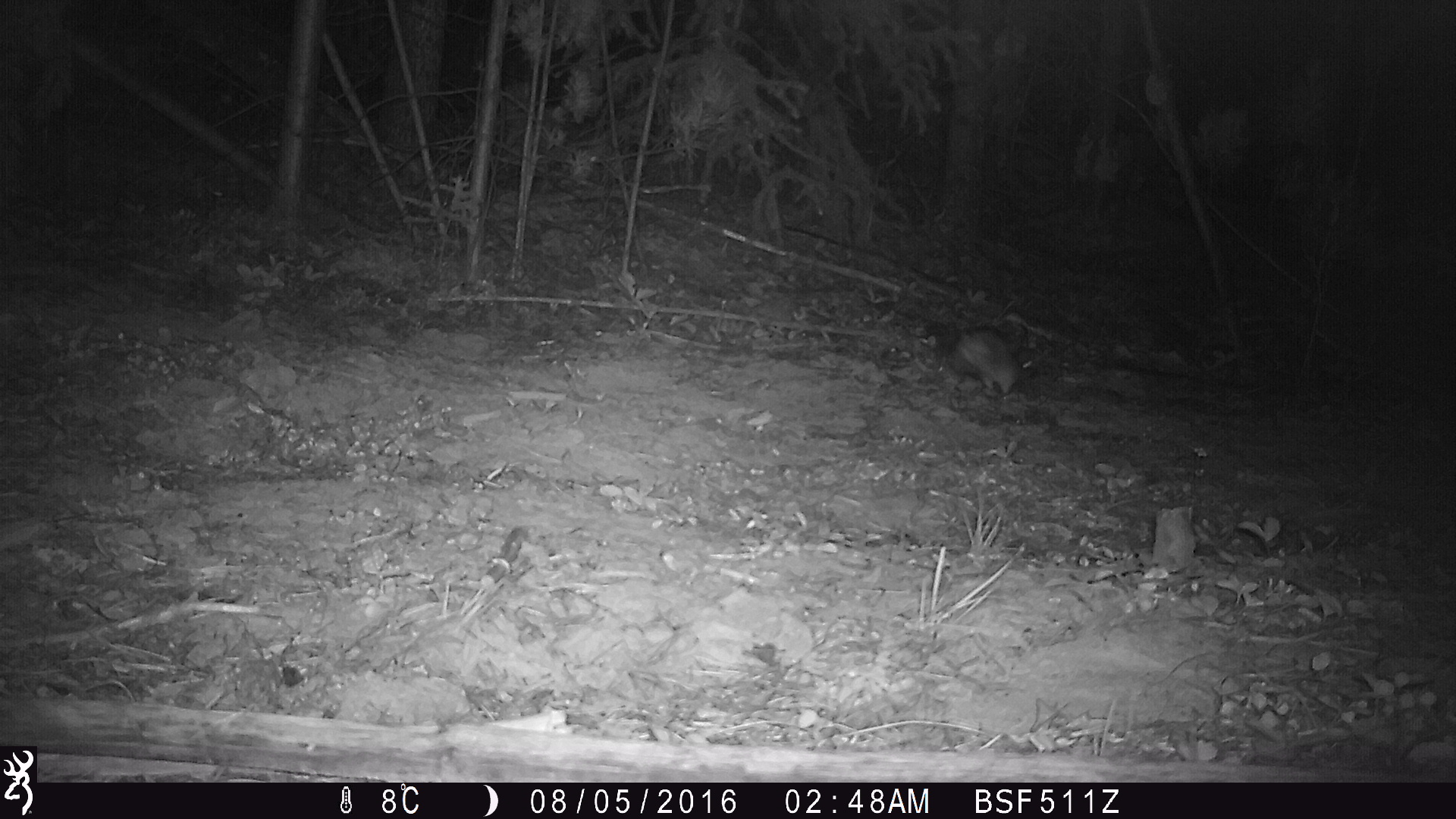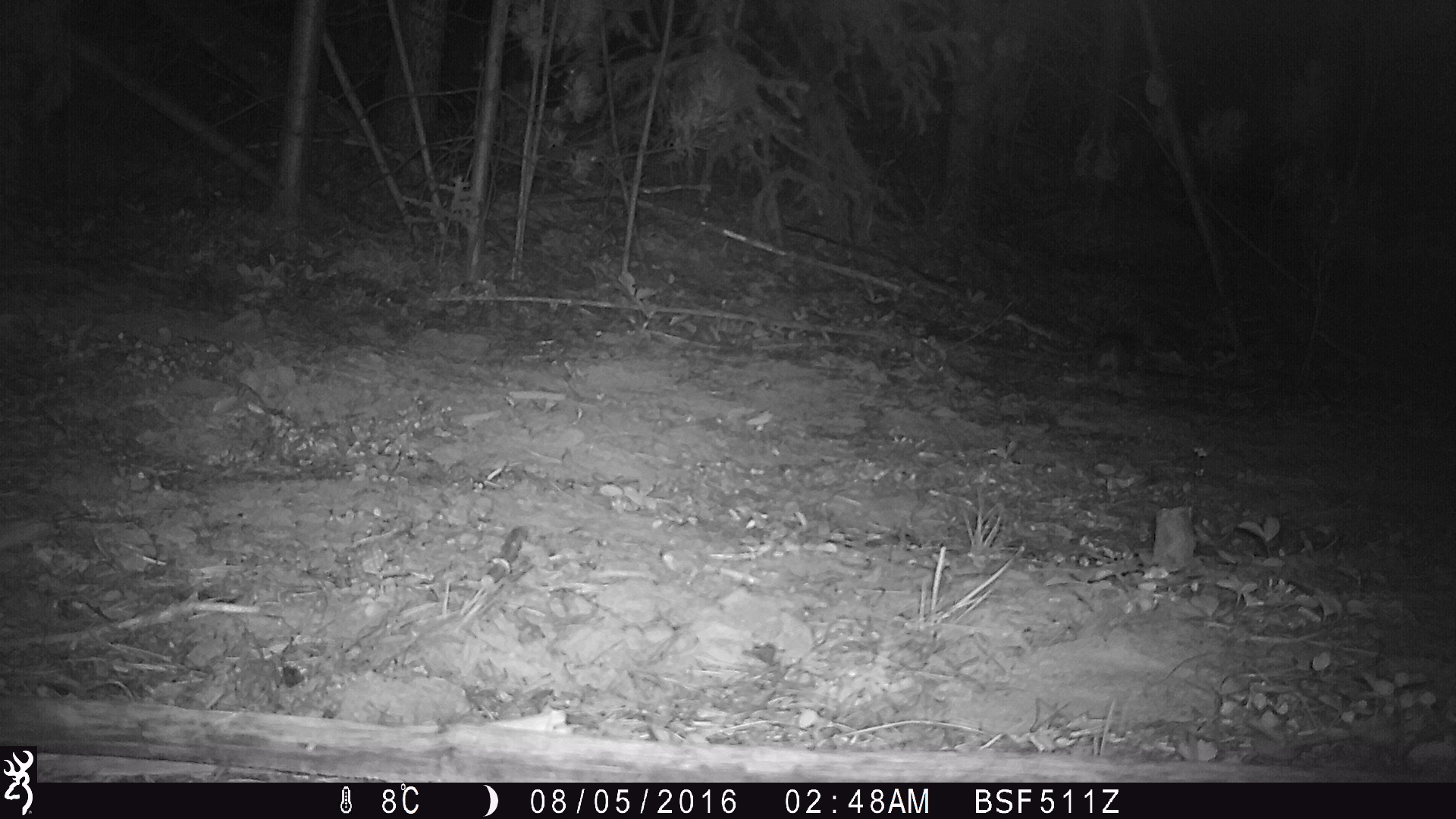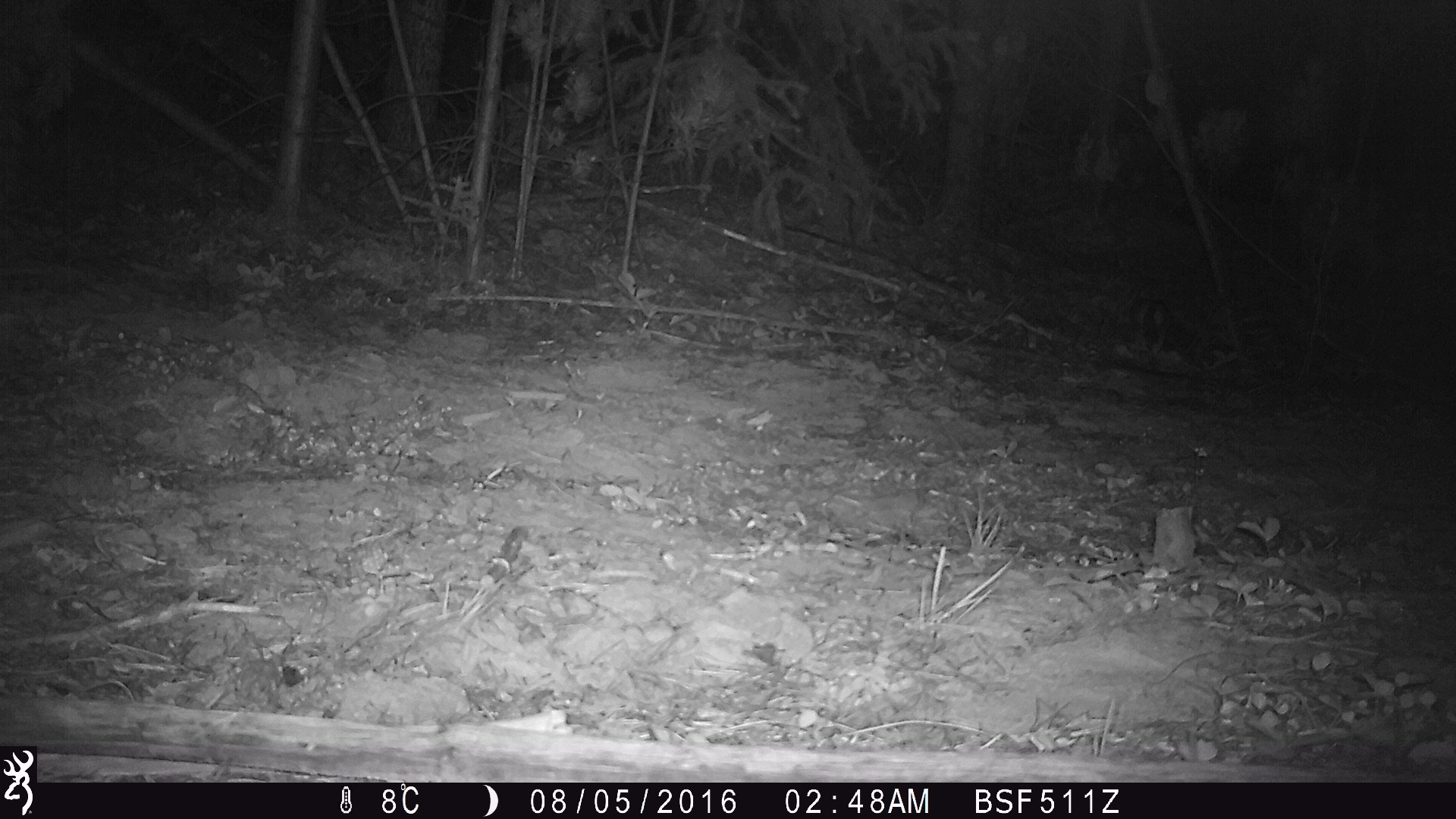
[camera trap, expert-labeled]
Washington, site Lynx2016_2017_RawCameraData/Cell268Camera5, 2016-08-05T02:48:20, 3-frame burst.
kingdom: Animalia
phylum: Chordata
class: Mammalia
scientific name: Mammalia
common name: small mammal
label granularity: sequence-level